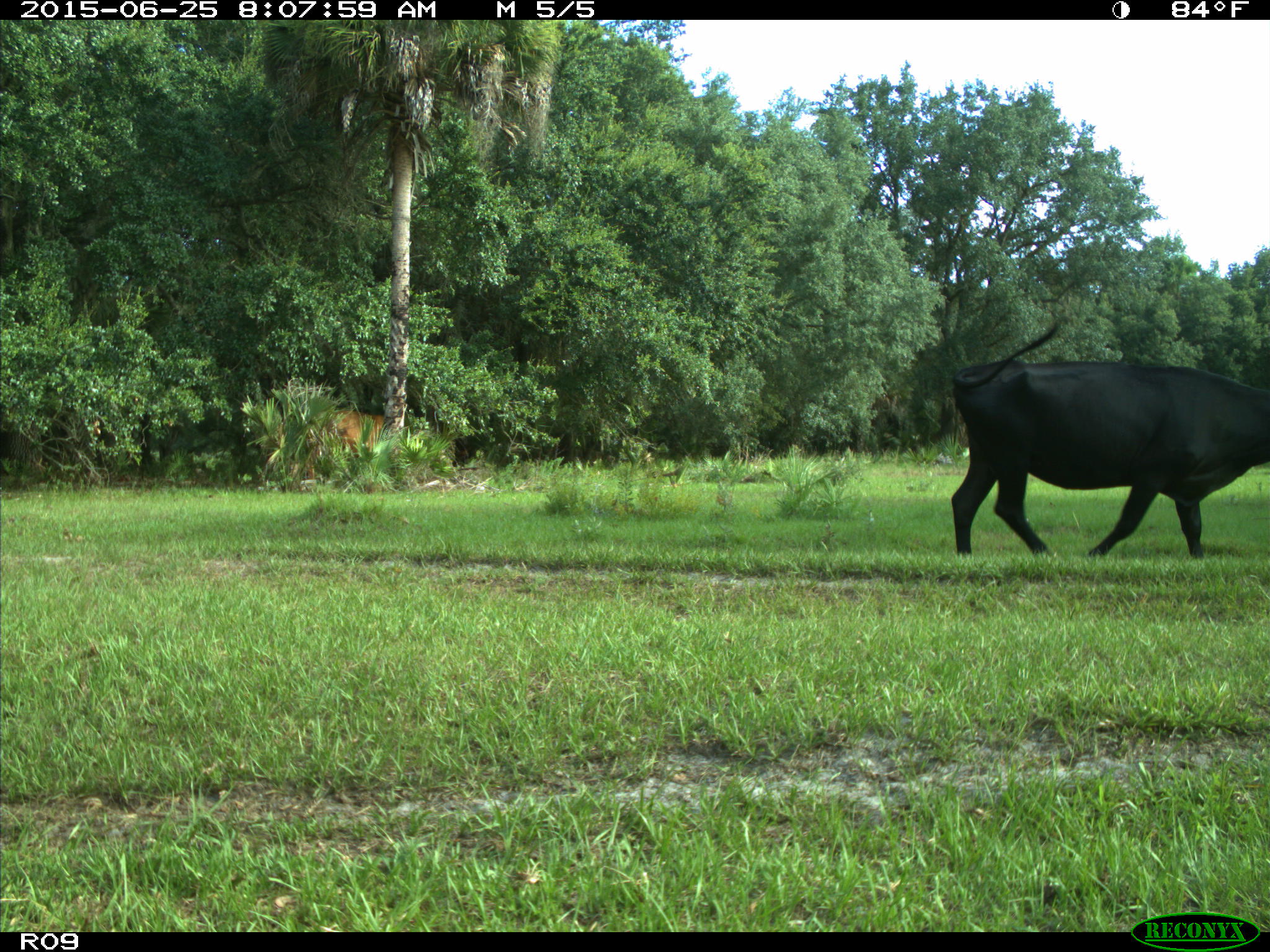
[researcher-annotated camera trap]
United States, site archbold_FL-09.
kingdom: Animalia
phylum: Chordata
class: Mammalia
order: Artiodactyla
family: Bovidae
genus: Bos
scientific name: Bos taurus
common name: domestic cow